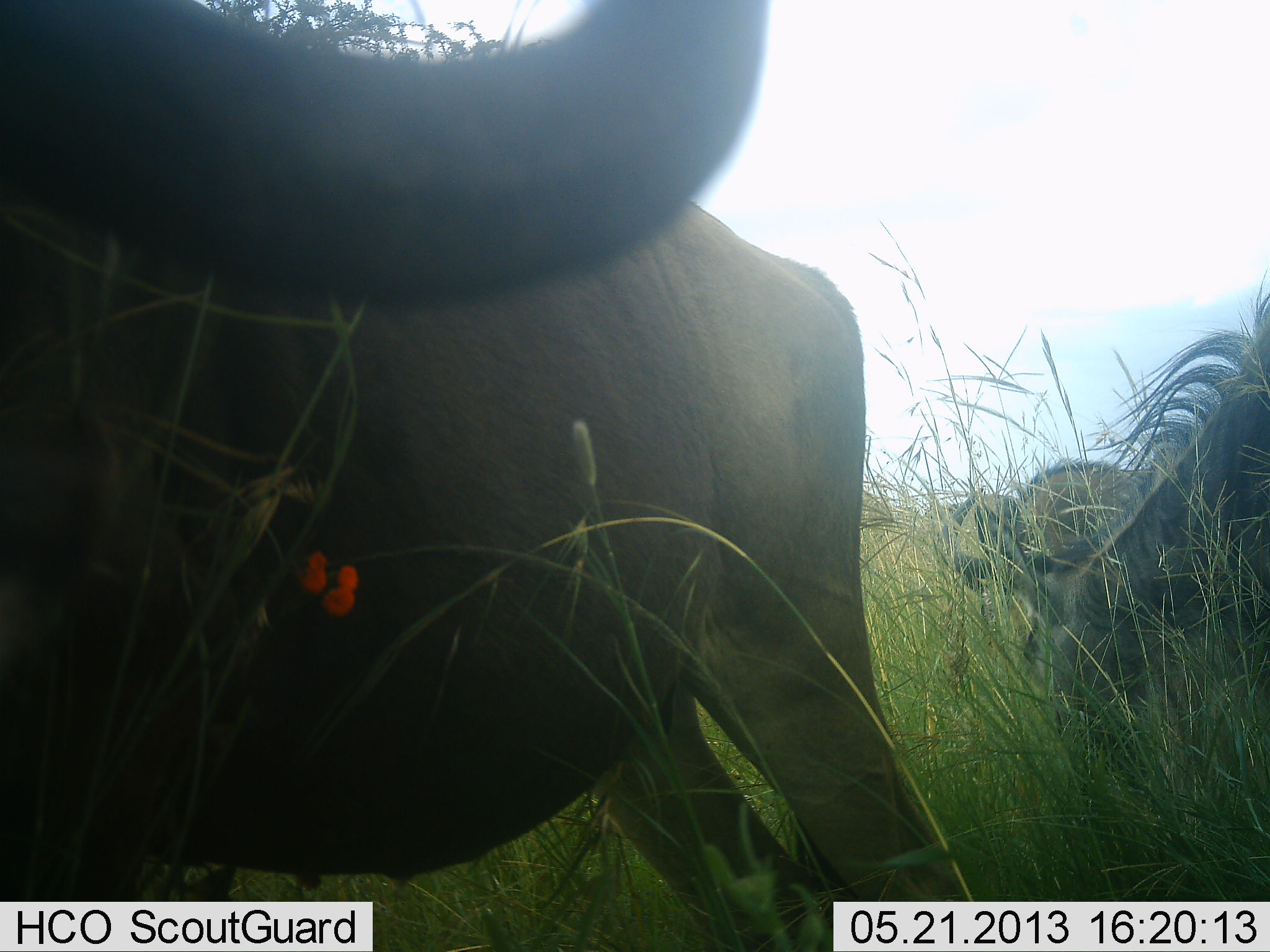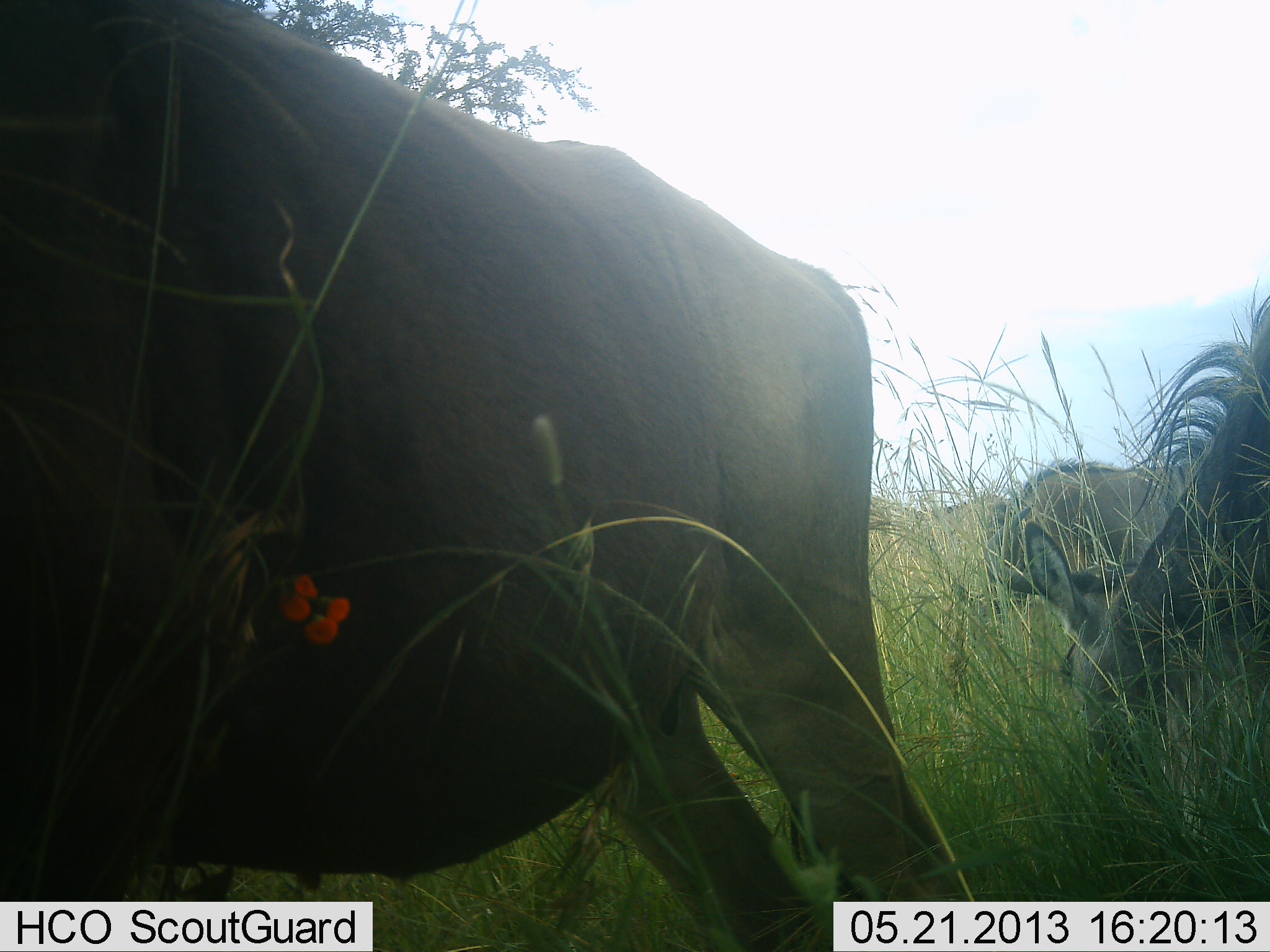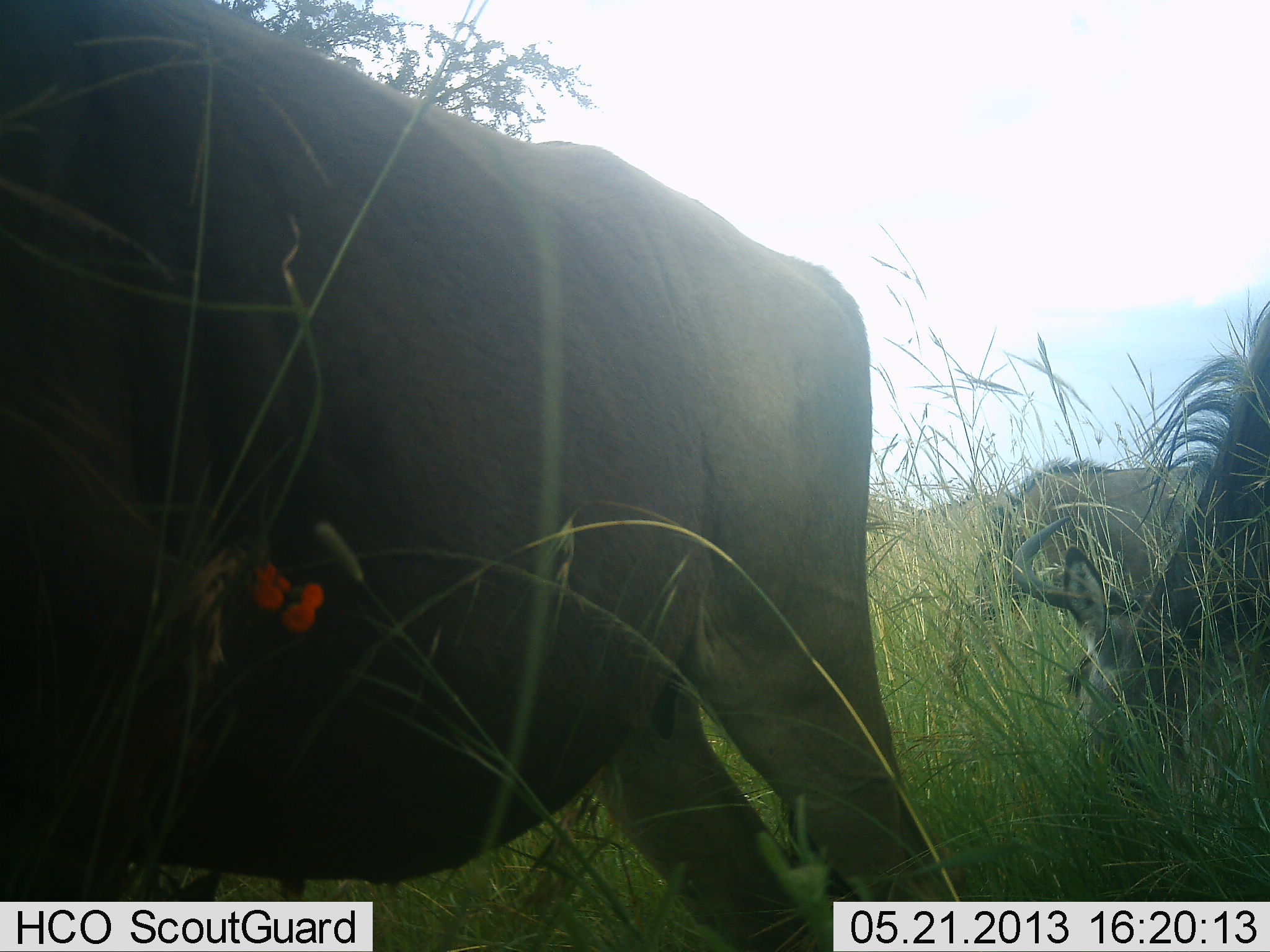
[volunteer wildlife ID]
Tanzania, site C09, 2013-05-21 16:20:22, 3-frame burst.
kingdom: Animalia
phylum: Chordata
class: Mammalia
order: Artiodactyla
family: Bovidae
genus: Connochaetes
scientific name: Connochaetes taurinus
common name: blue wildebeest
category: wildebeest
Wildebeest (blue wildebeest) (Connochaetes taurinus), count 3. Behavior (volunteer vote fractions): standing 45%, resting 7%, moving 3%, interacting 0%. Young present (vote fraction): 0%. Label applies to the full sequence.